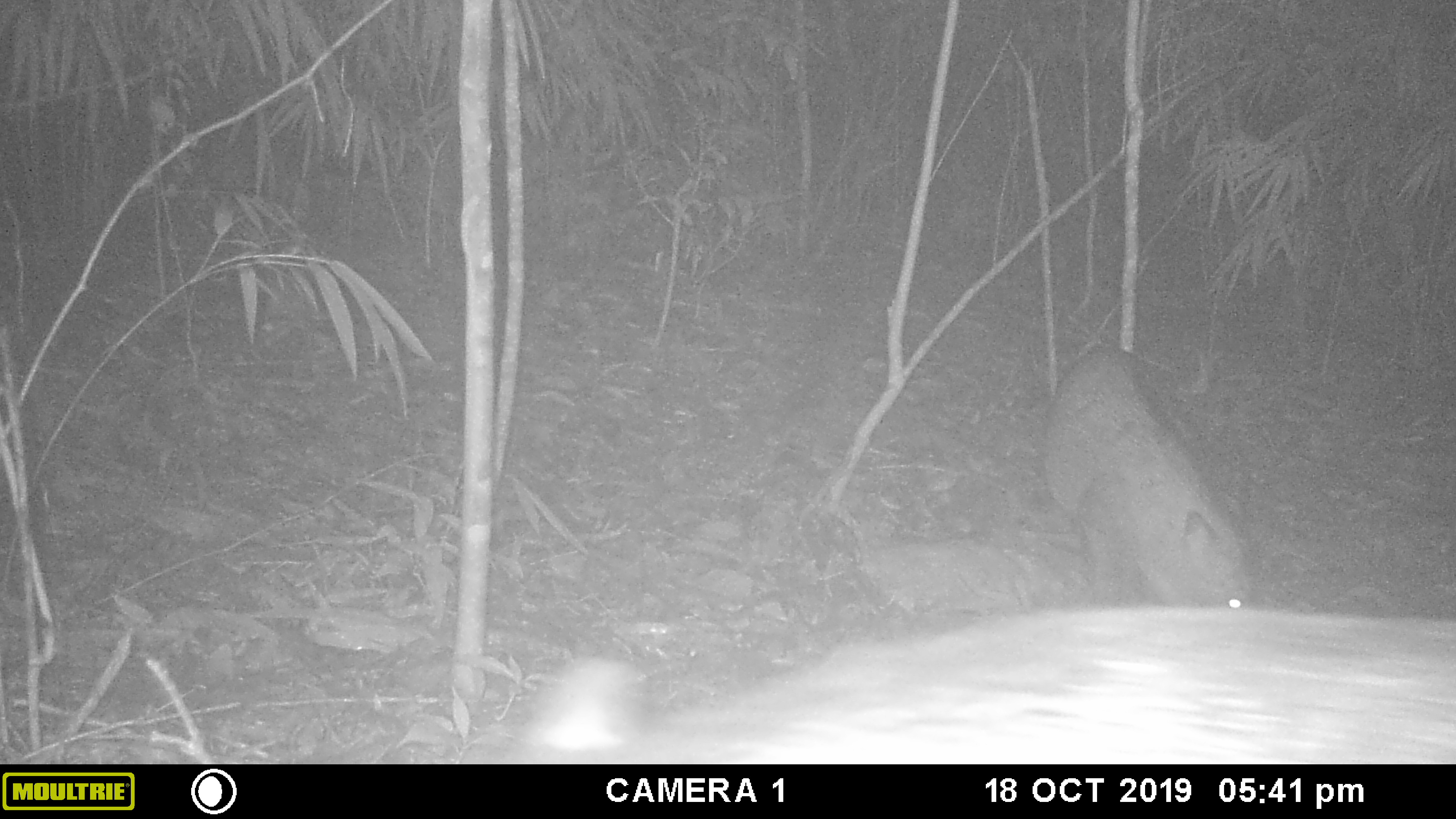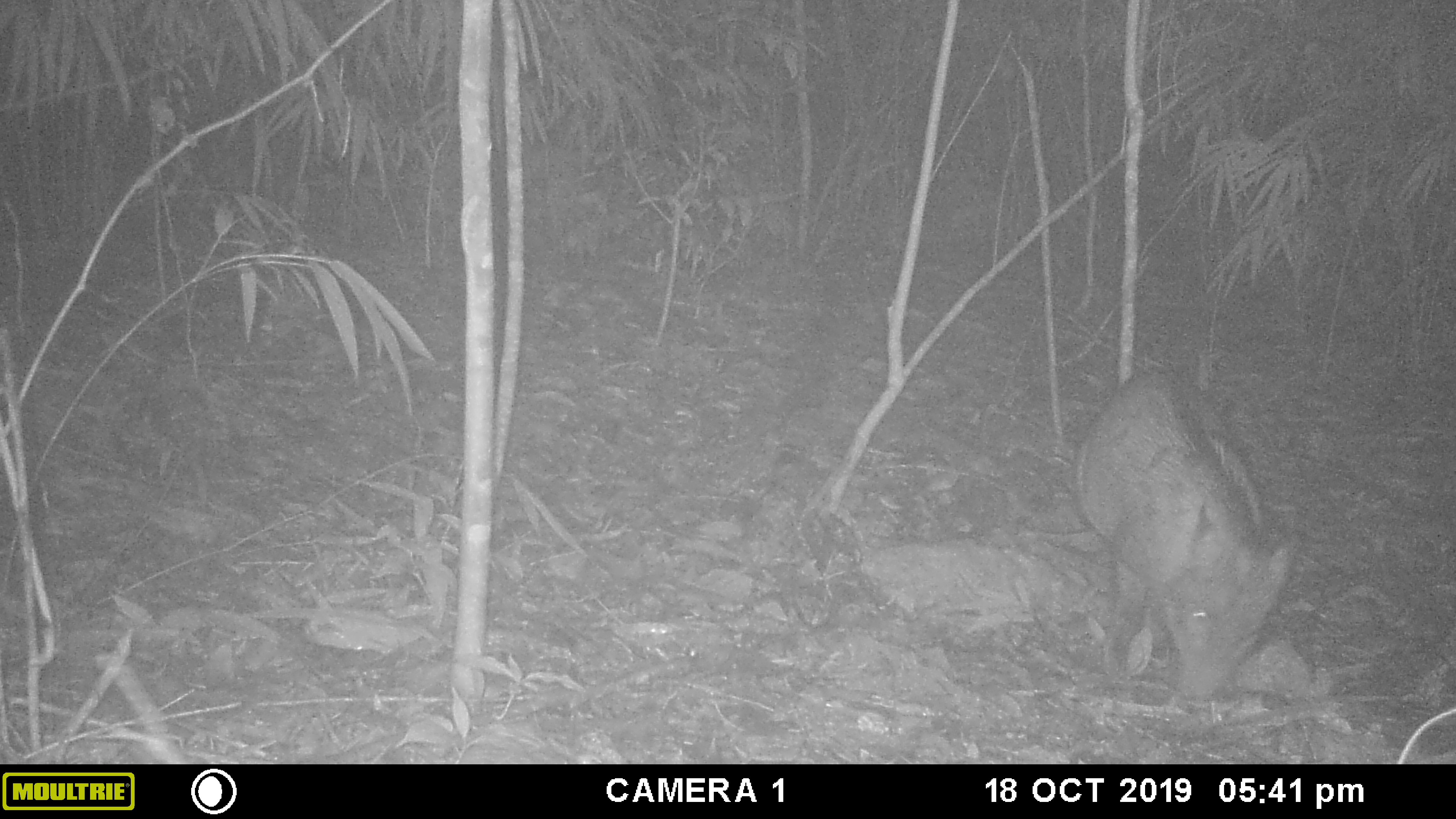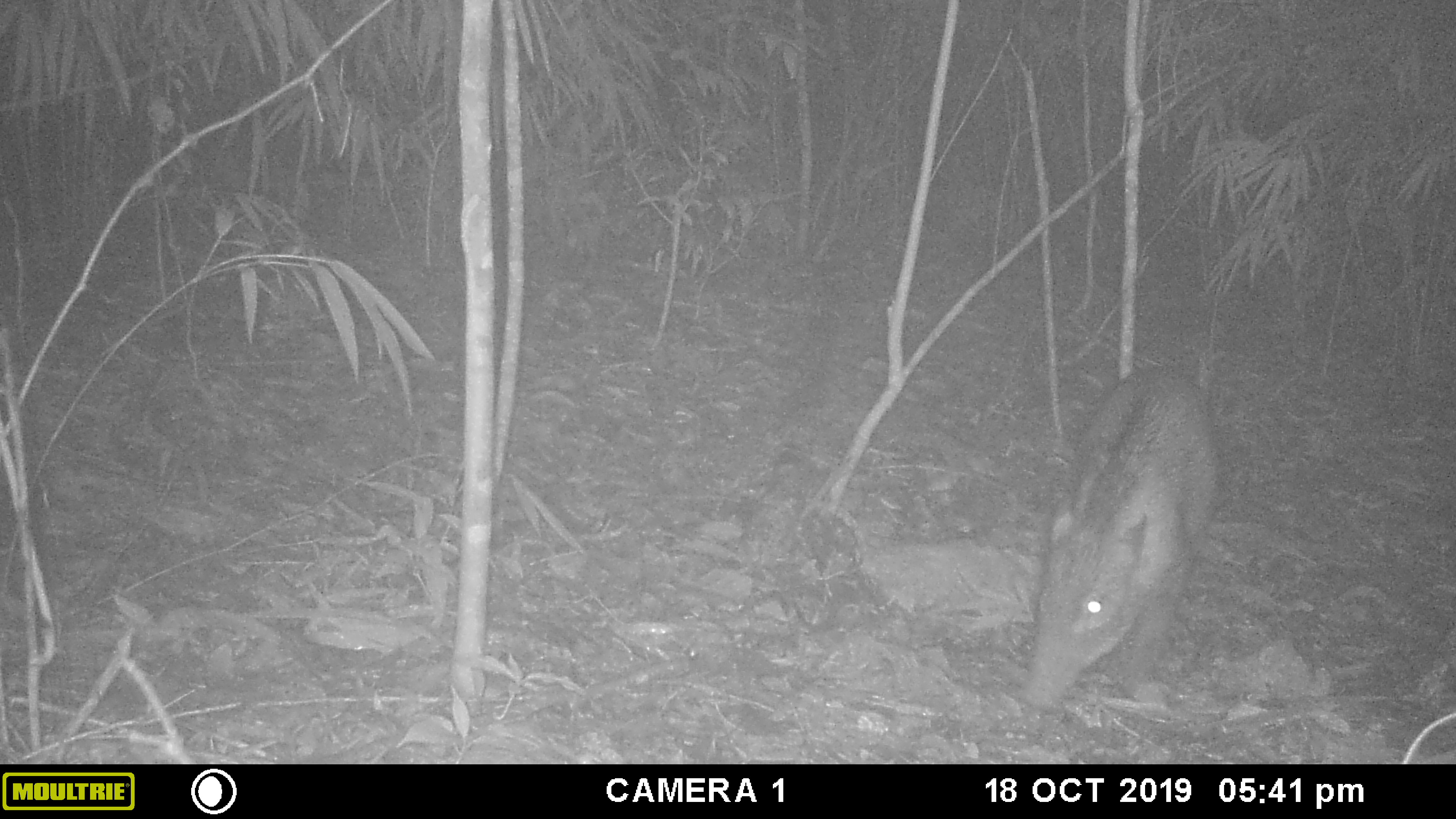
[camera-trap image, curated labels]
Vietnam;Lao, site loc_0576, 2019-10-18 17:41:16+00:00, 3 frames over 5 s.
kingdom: Animalia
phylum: Chordata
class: Mammalia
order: Artiodactyla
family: Suidae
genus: Sus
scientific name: Sus scrofa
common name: eurasian wild pig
Eurasian wild pig (Sus scrofa). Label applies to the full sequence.